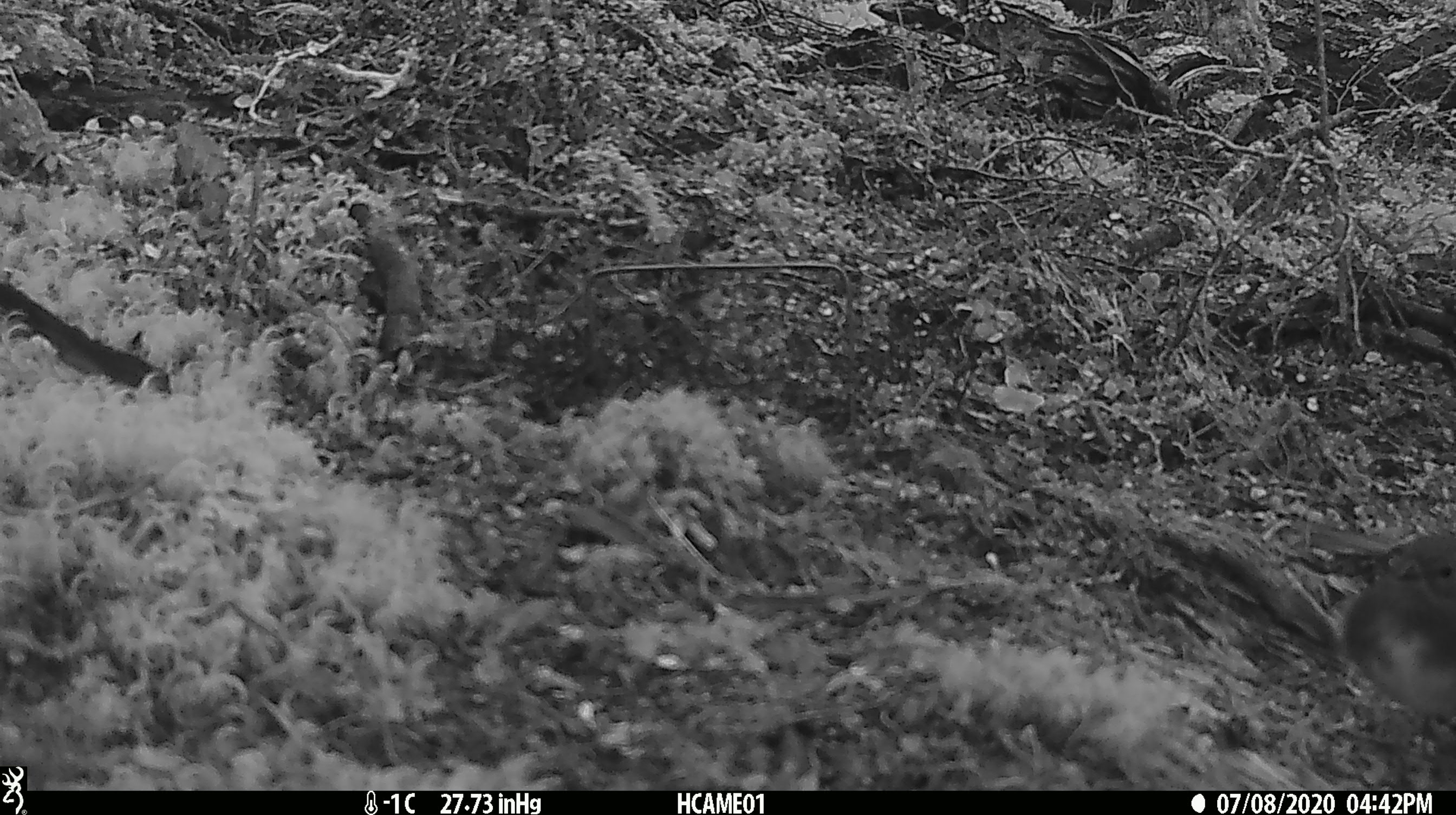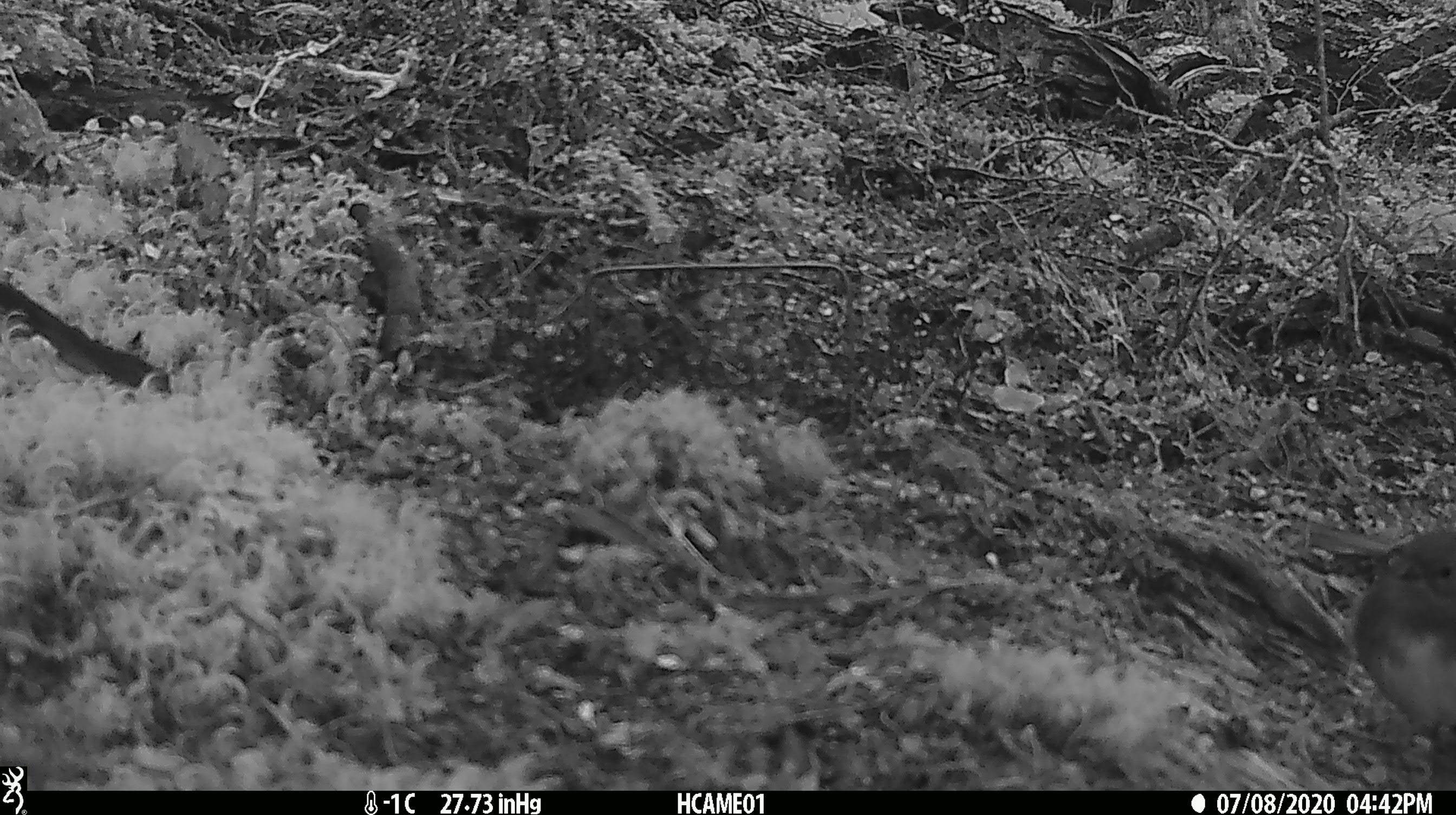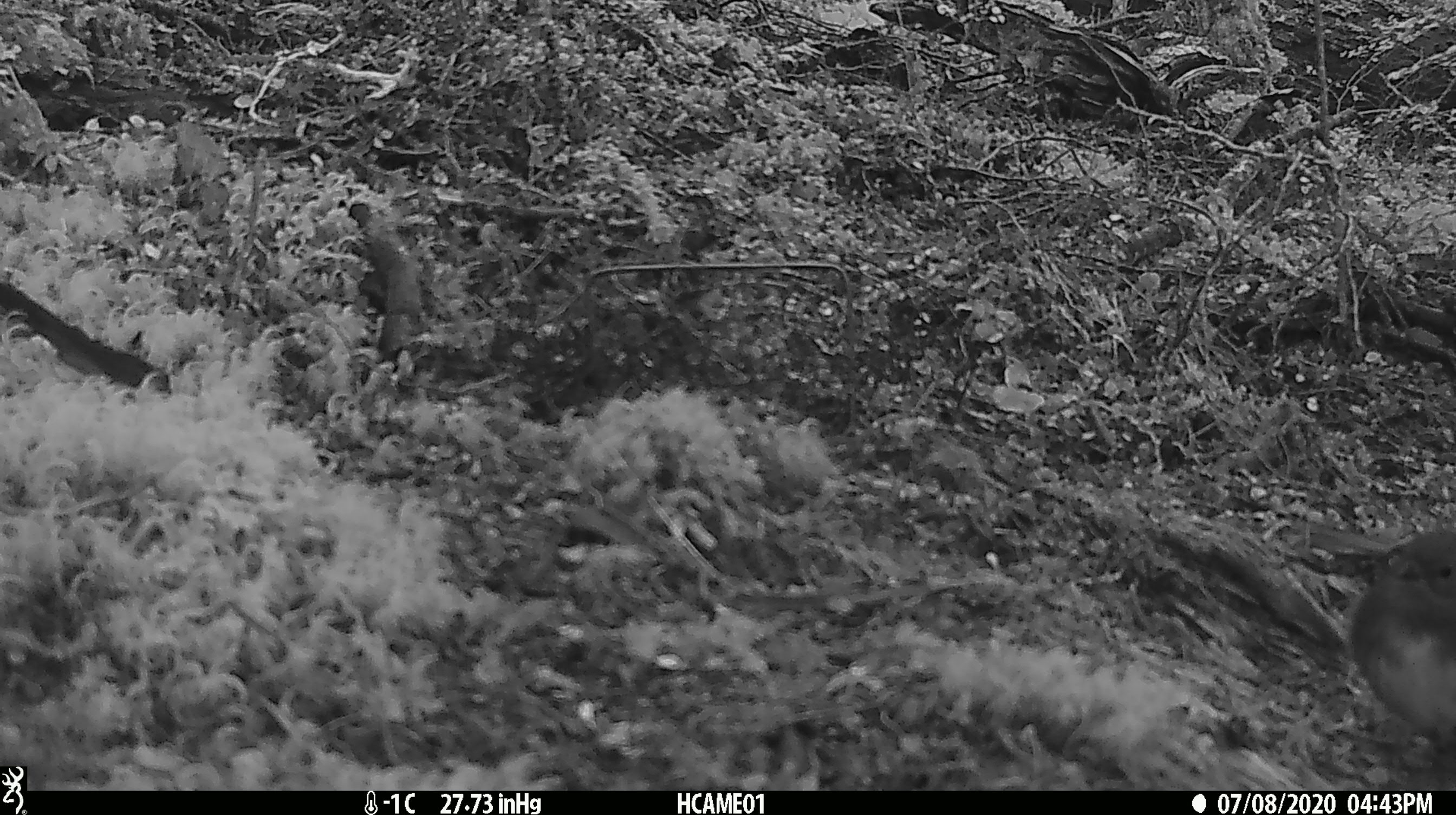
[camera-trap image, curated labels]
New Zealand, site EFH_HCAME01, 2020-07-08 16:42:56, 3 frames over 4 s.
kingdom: Animalia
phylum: Chordata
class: Aves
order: Passeriformes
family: Petroicidae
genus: Petroica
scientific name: Petroica australis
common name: new zealand robin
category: robin